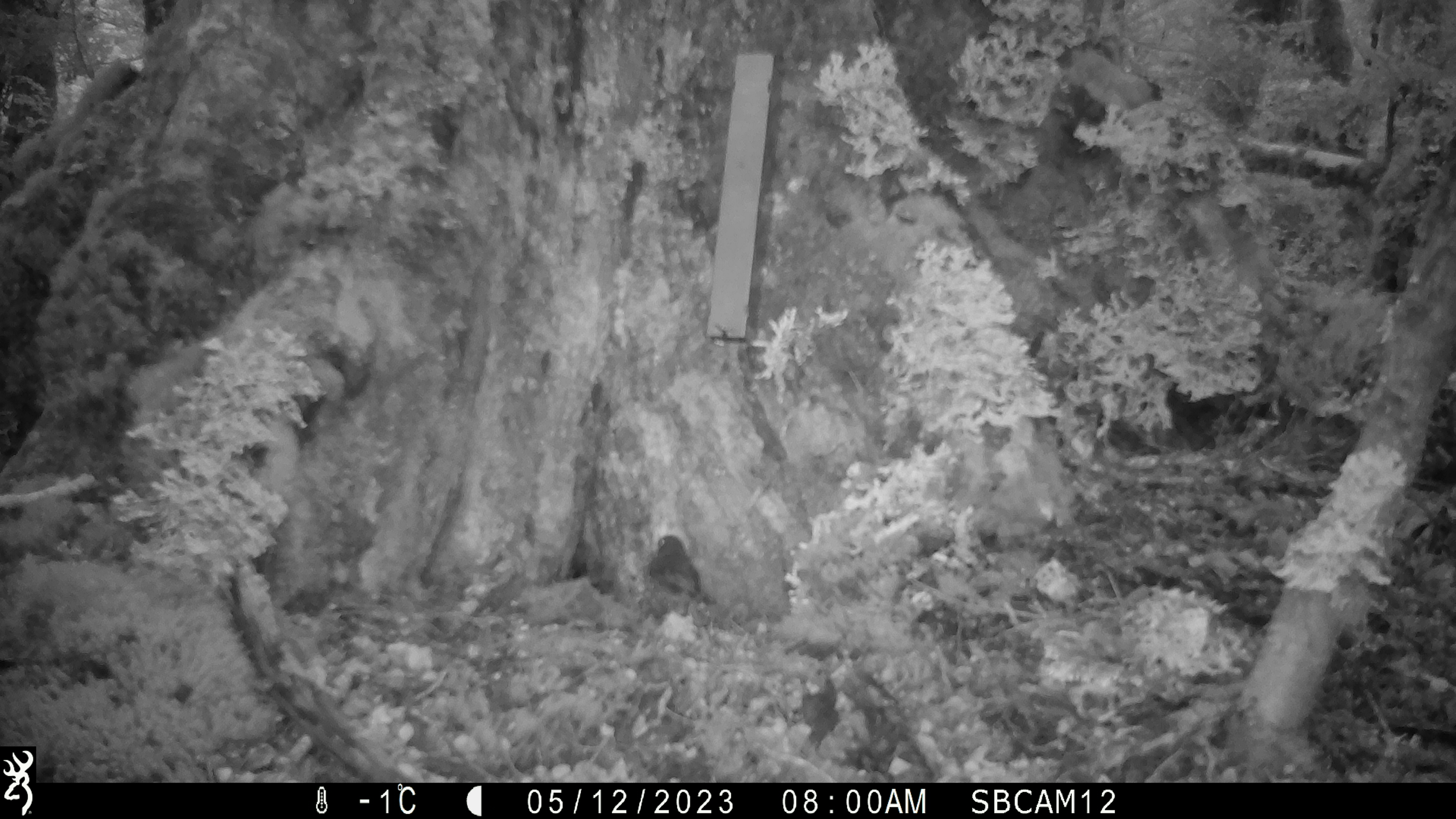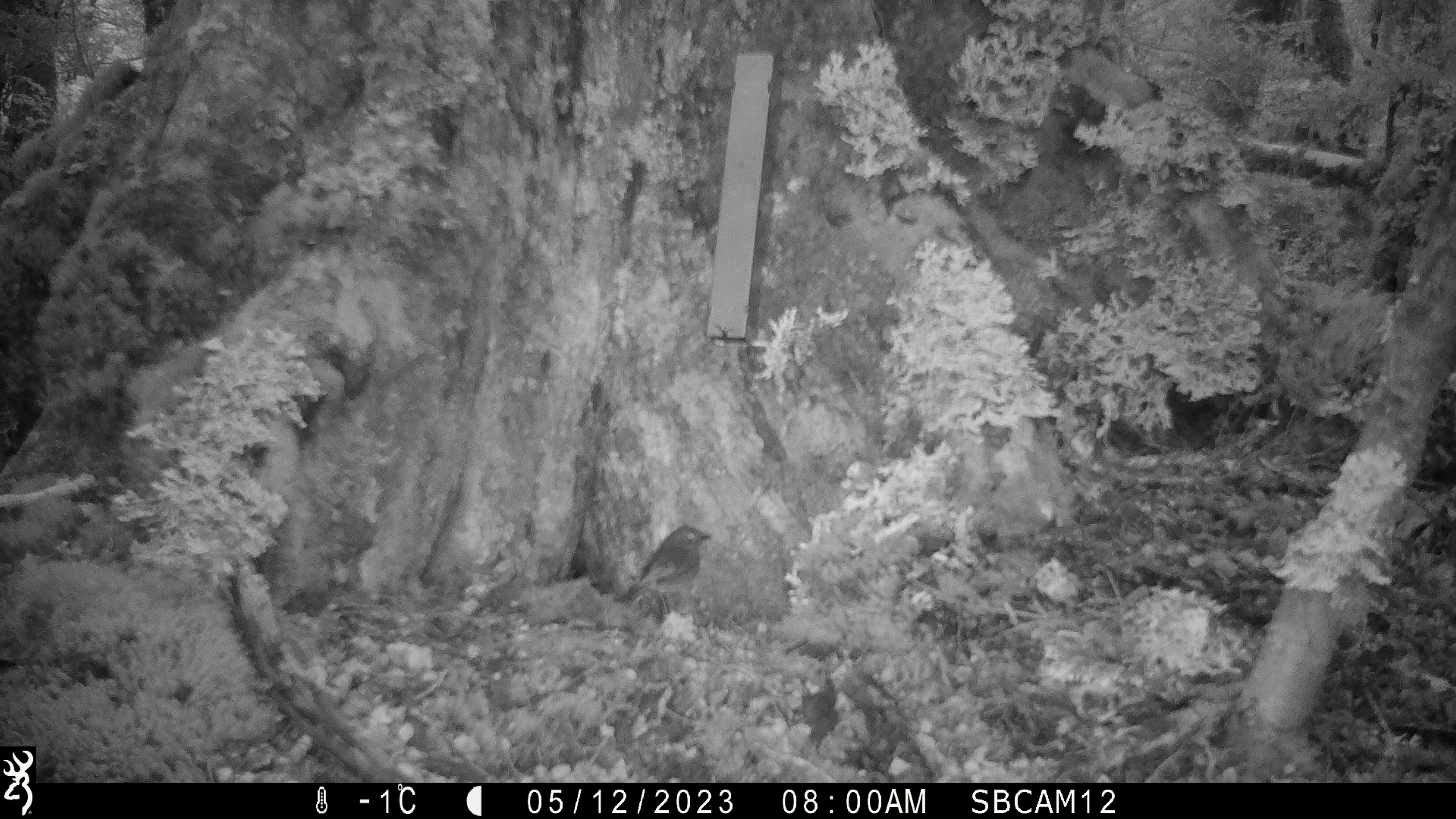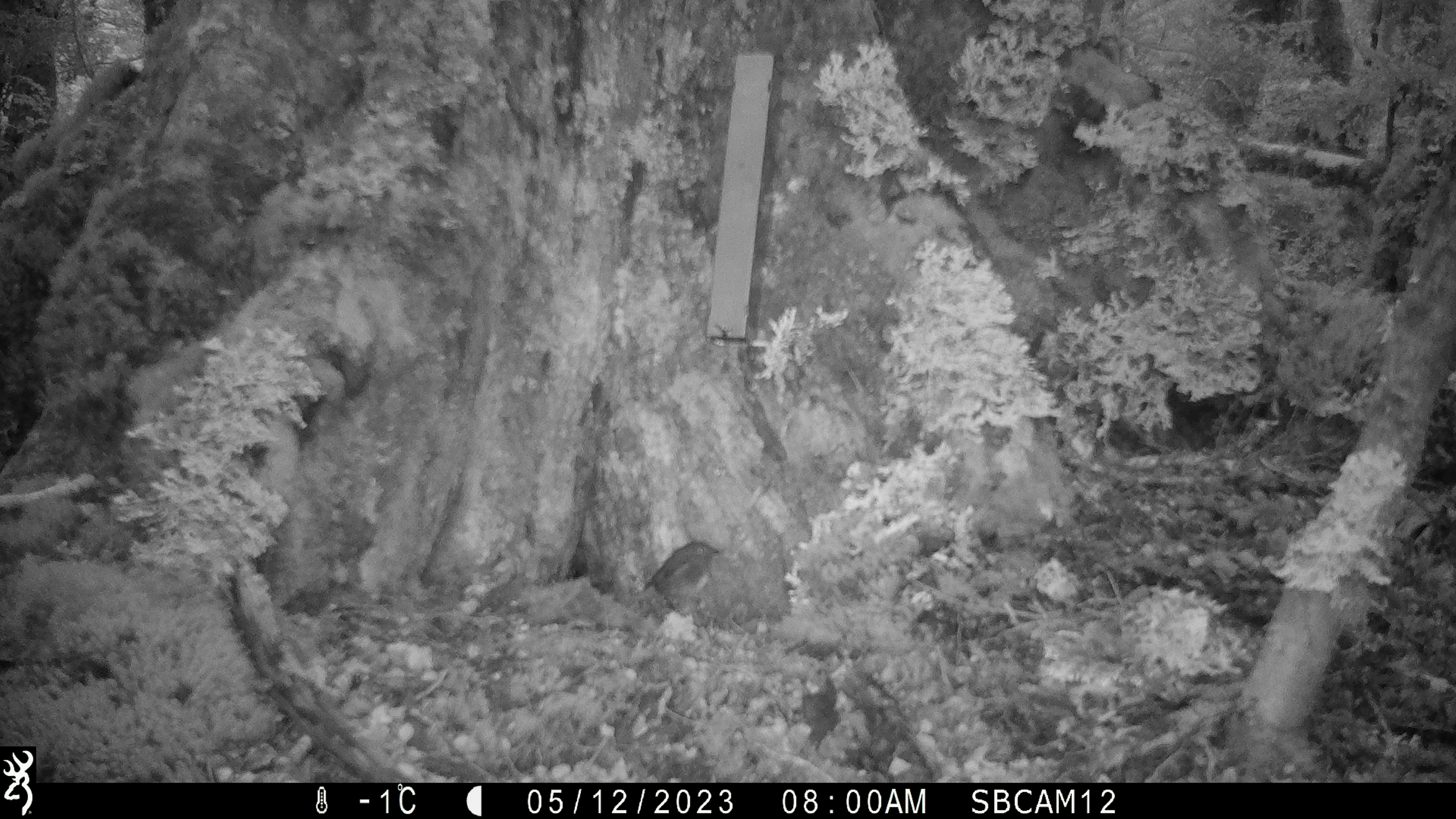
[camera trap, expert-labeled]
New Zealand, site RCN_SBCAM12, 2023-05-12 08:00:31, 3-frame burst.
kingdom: Animalia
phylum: Chordata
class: Aves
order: Passeriformes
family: Petroicidae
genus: Petroica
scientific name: Petroica australis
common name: new zealand robin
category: robin